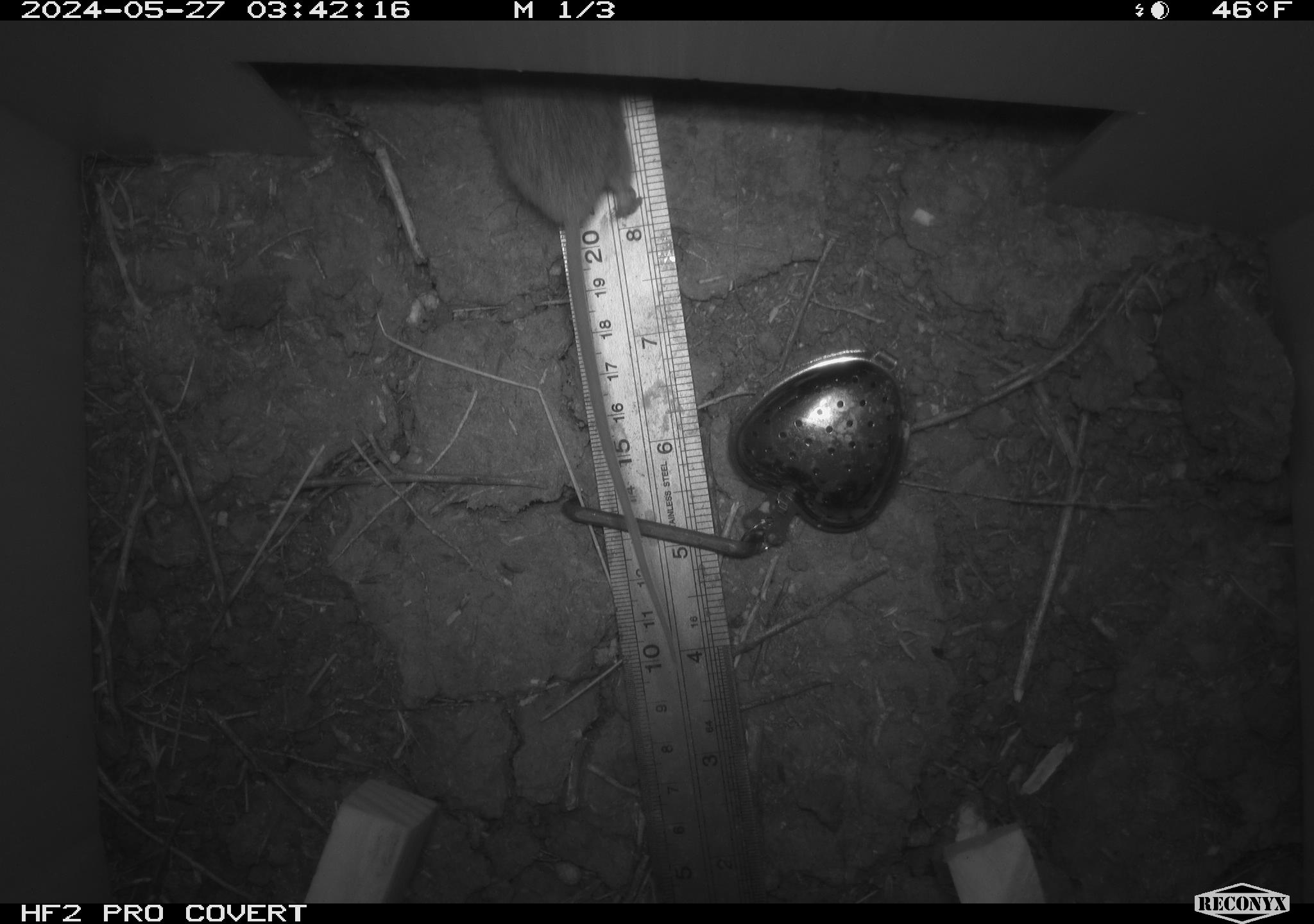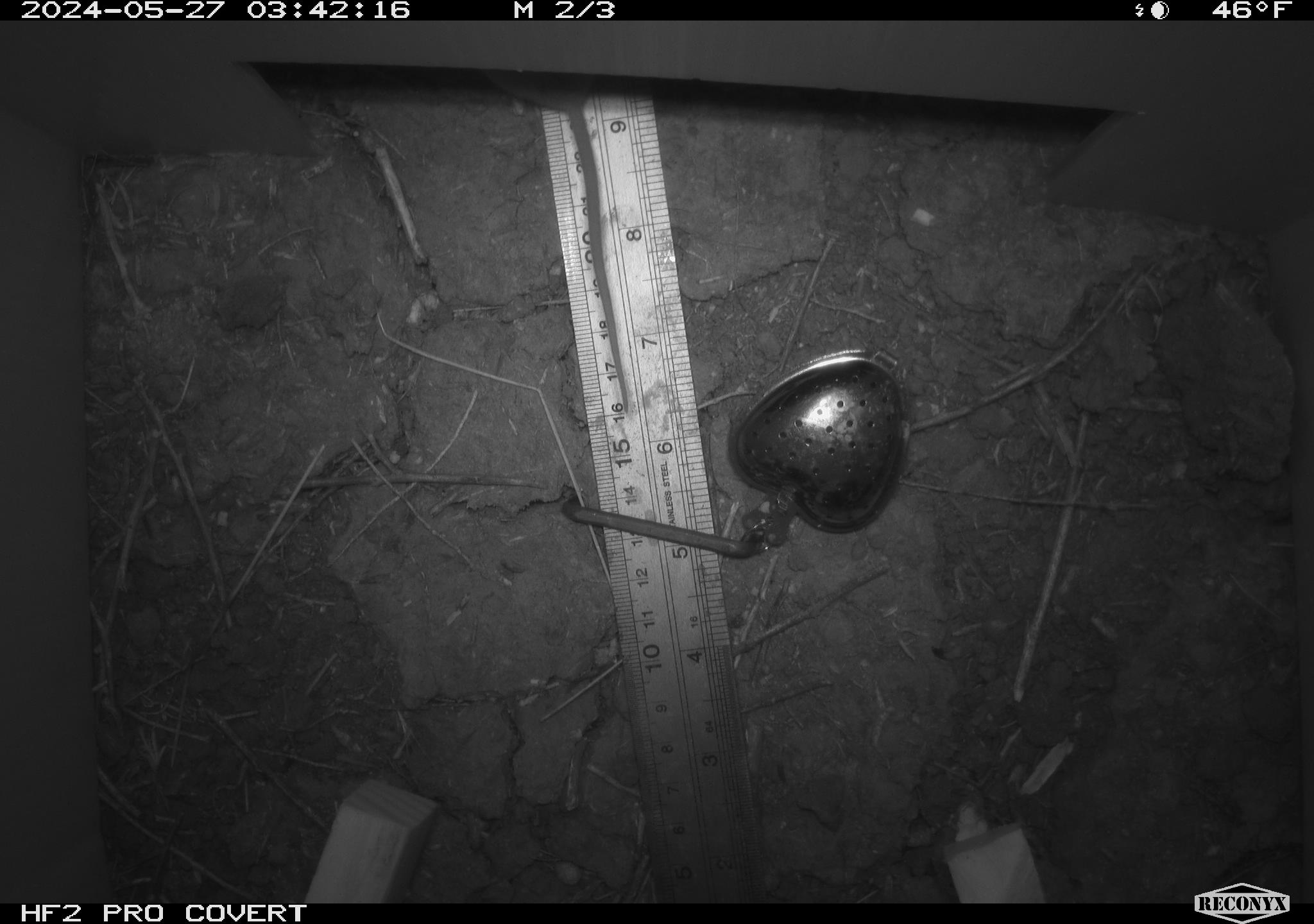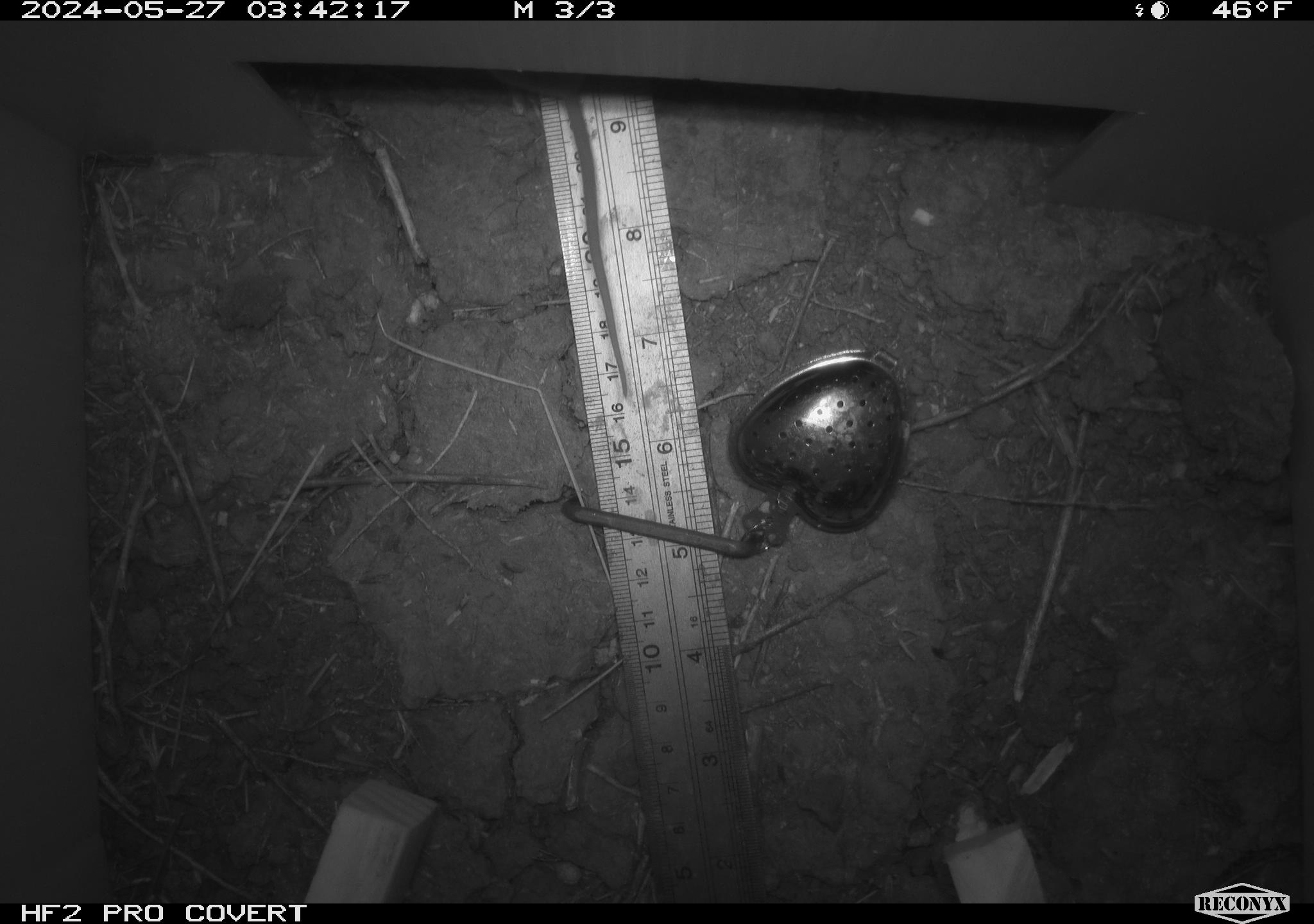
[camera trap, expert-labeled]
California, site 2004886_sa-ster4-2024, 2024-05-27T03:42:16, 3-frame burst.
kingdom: Animalia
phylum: Chordata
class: Mammalia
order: Rodentia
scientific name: Rodentia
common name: mouse species